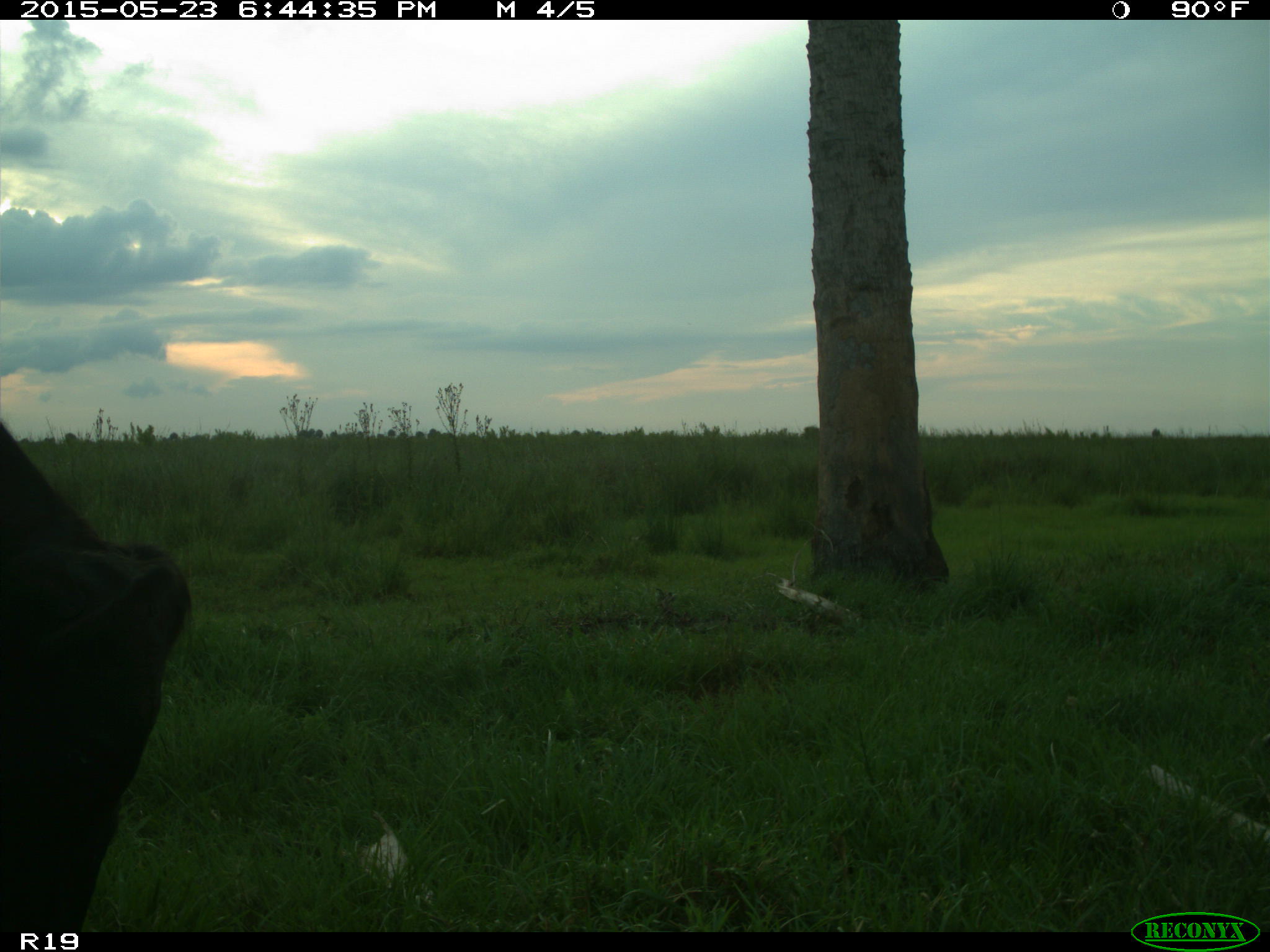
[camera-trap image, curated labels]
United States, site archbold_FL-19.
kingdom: Animalia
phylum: Chordata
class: Mammalia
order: Artiodactyla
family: Bovidae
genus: Bos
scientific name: Bos taurus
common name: domestic cow